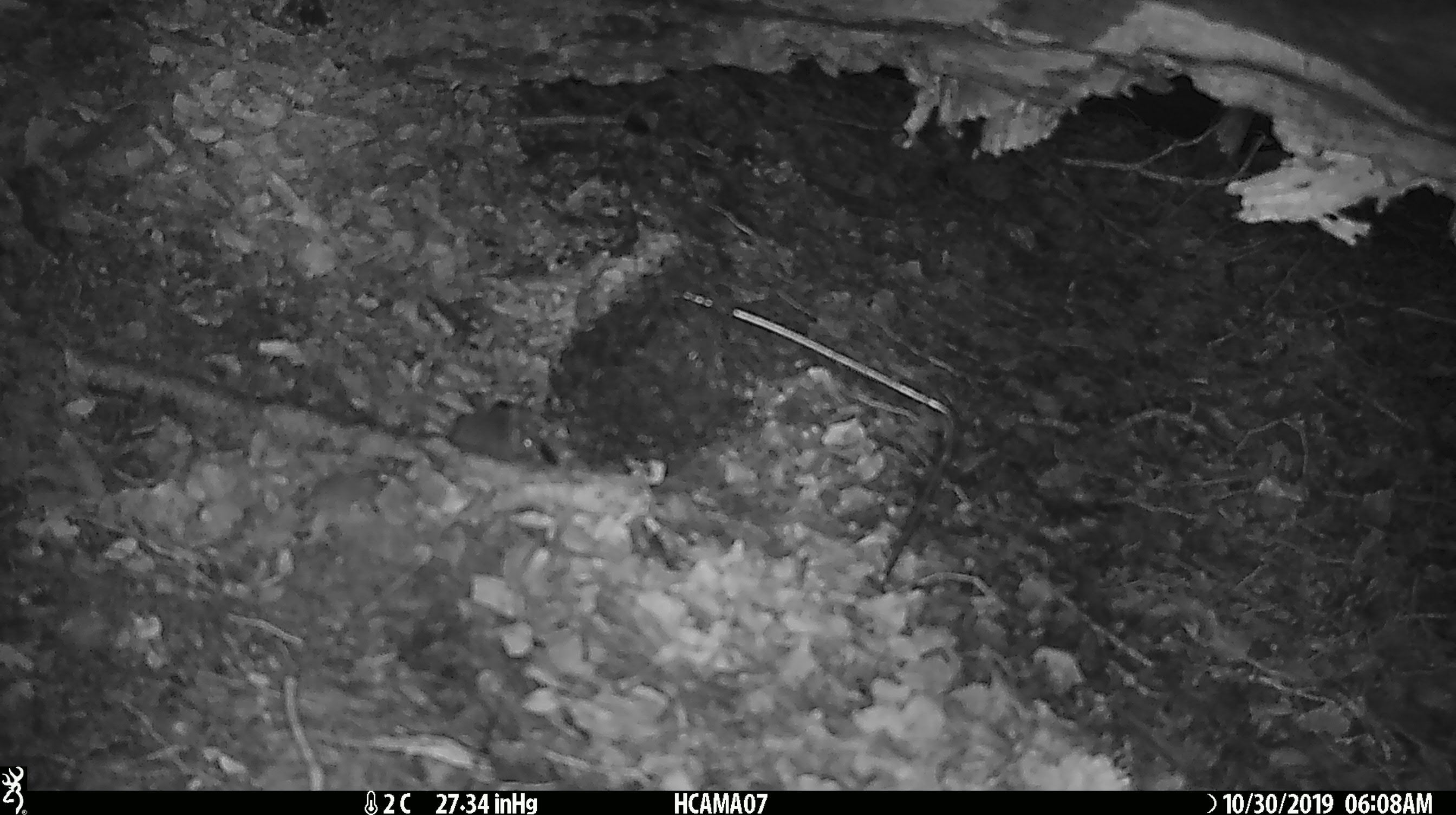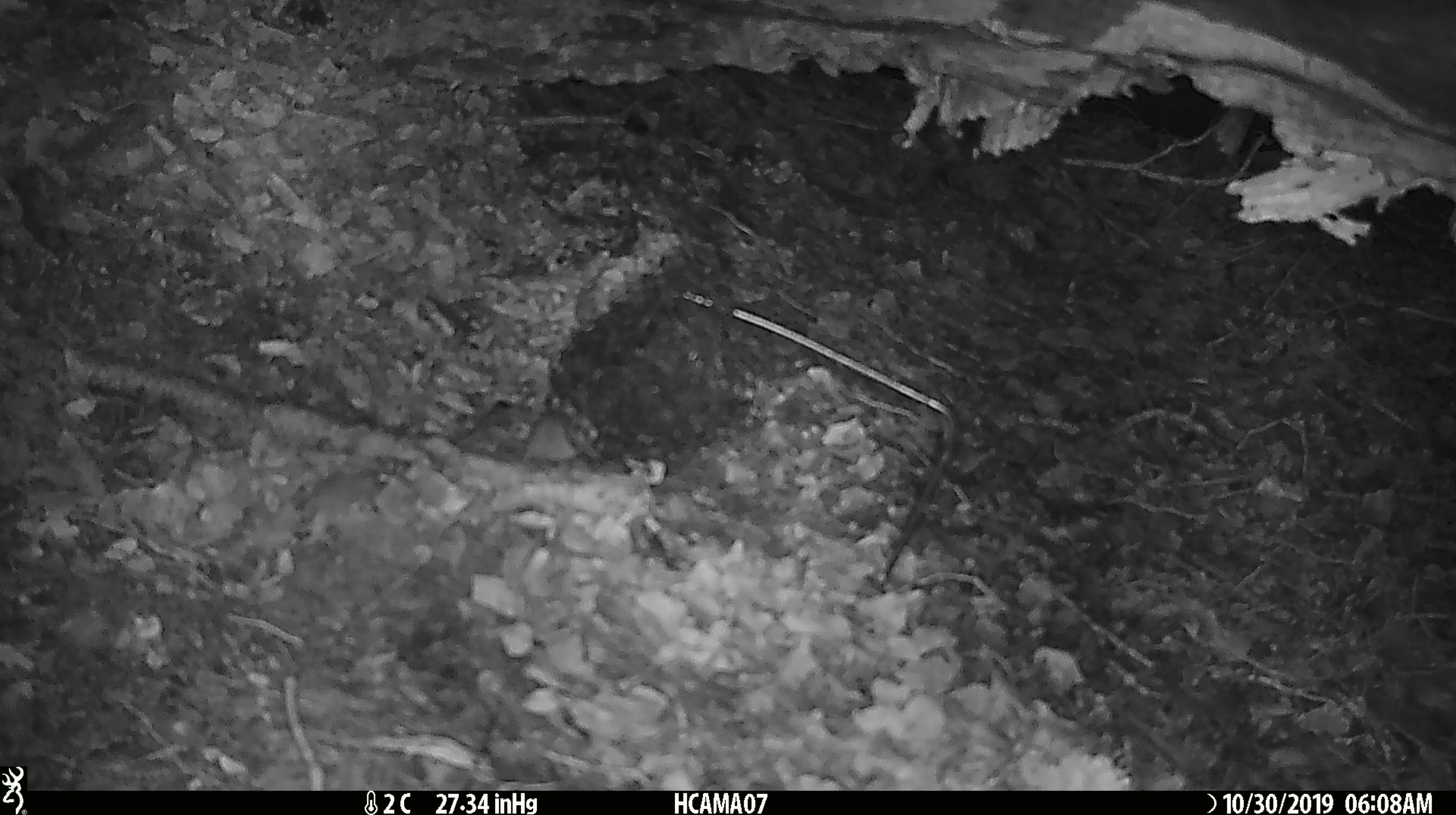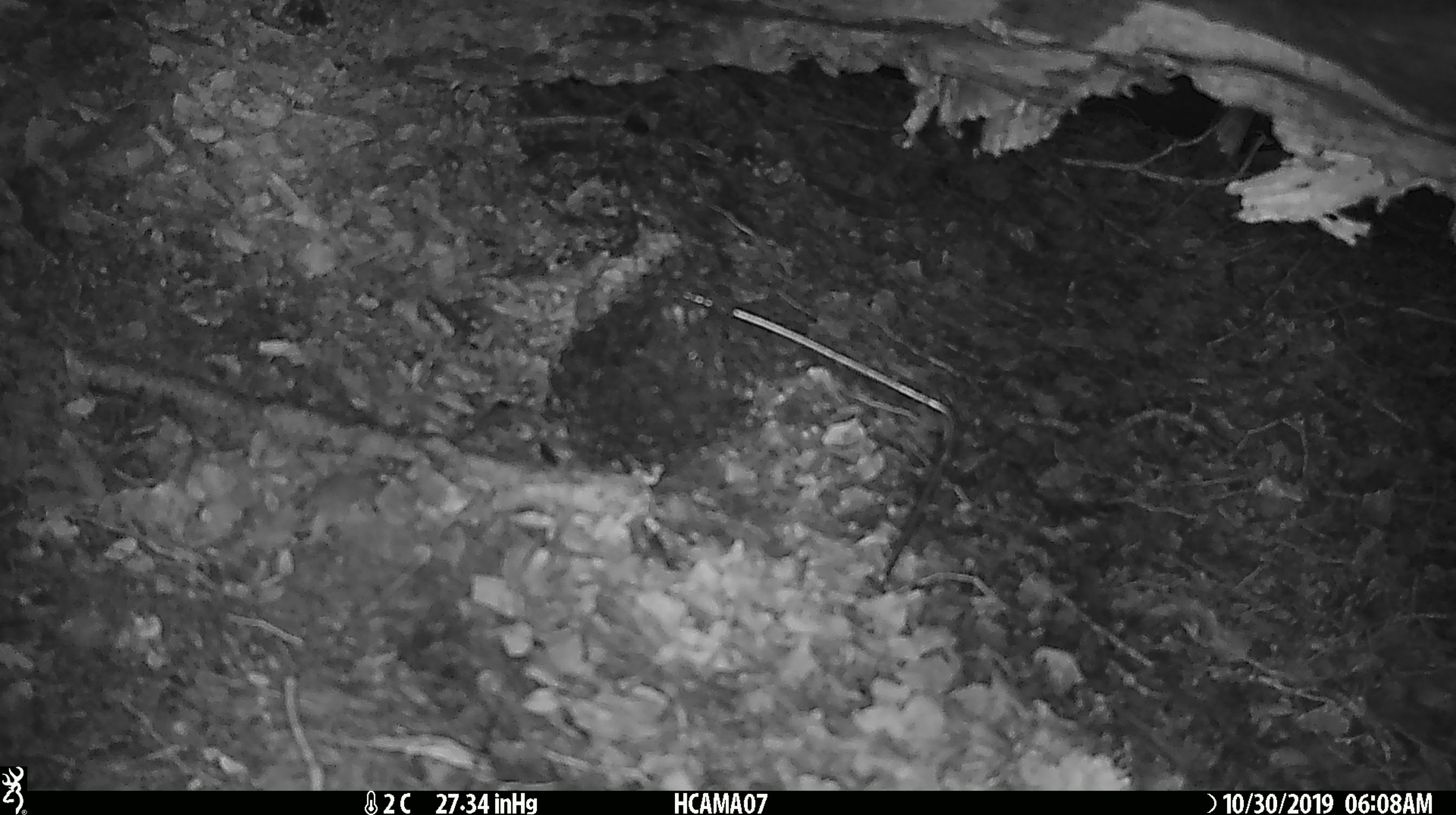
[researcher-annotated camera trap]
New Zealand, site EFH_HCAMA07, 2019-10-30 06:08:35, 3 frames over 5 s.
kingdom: Animalia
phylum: Chordata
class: Mammalia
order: Rodentia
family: Muridae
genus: Mus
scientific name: Mus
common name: mouse